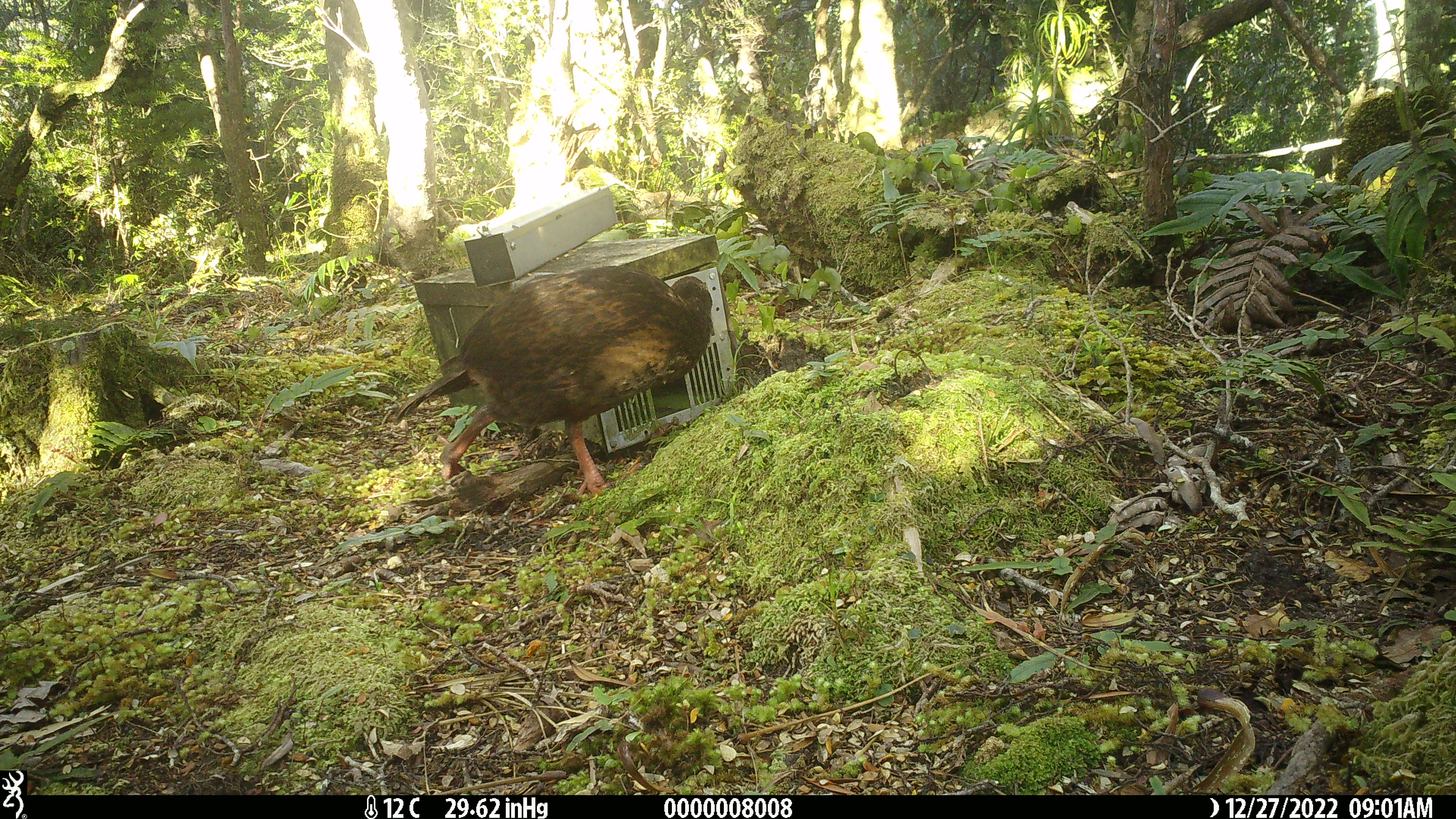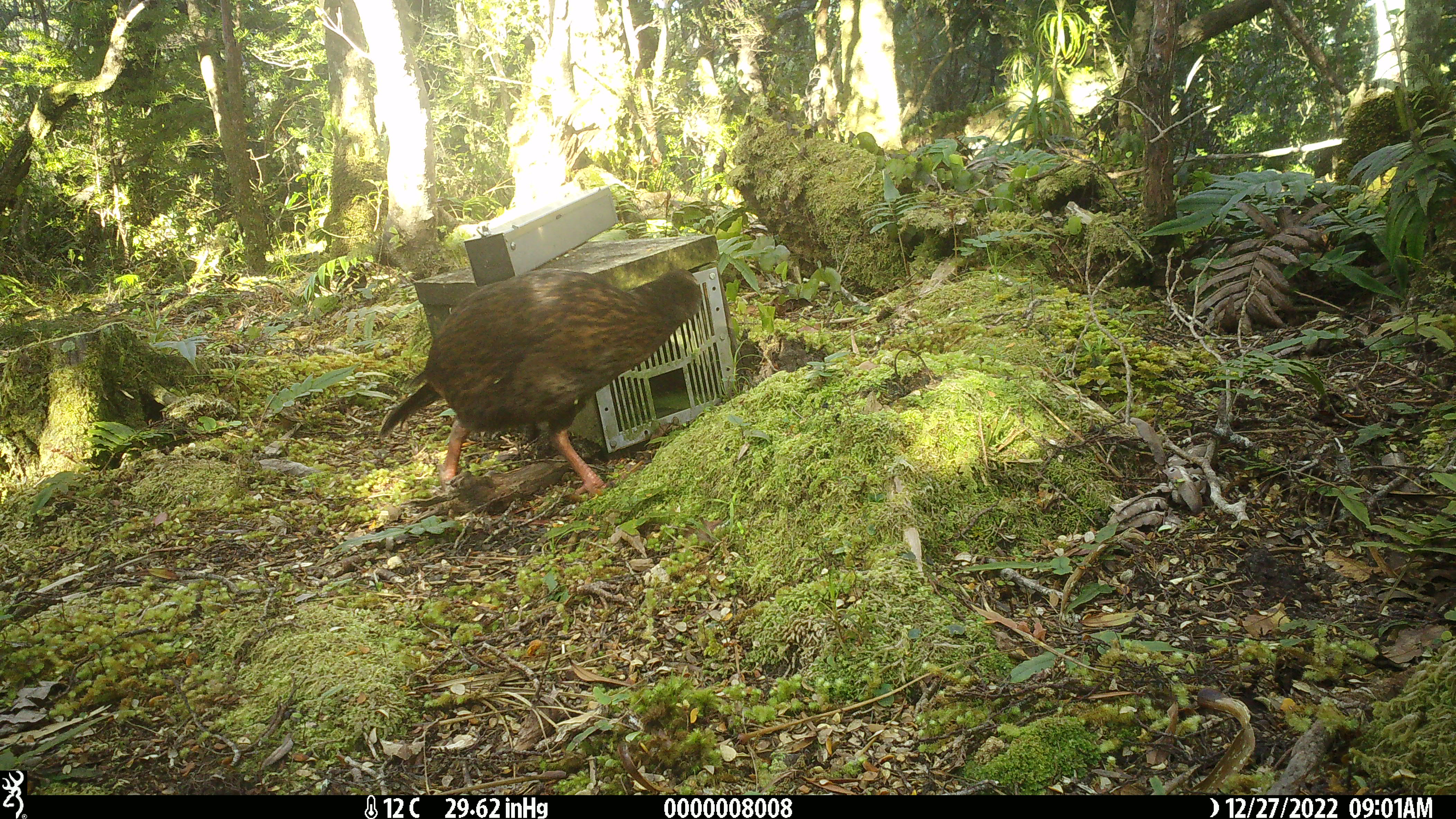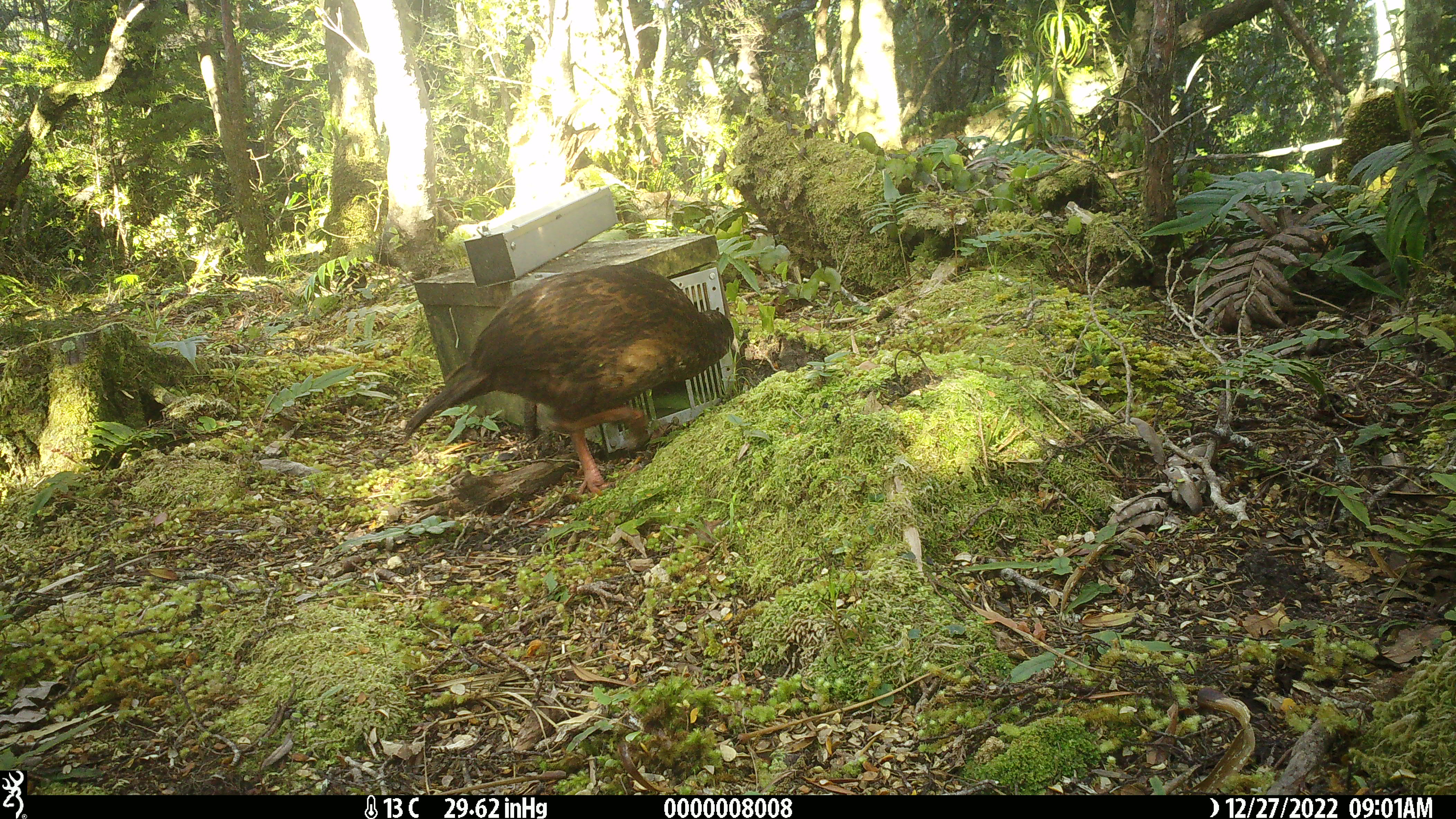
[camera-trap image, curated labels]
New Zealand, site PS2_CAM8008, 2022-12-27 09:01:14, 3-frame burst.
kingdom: Animalia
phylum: Chordata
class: Aves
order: Gruiformes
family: Rallidae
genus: Gallirallus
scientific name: Gallirallus australis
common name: weka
Weka (Gallirallus australis).